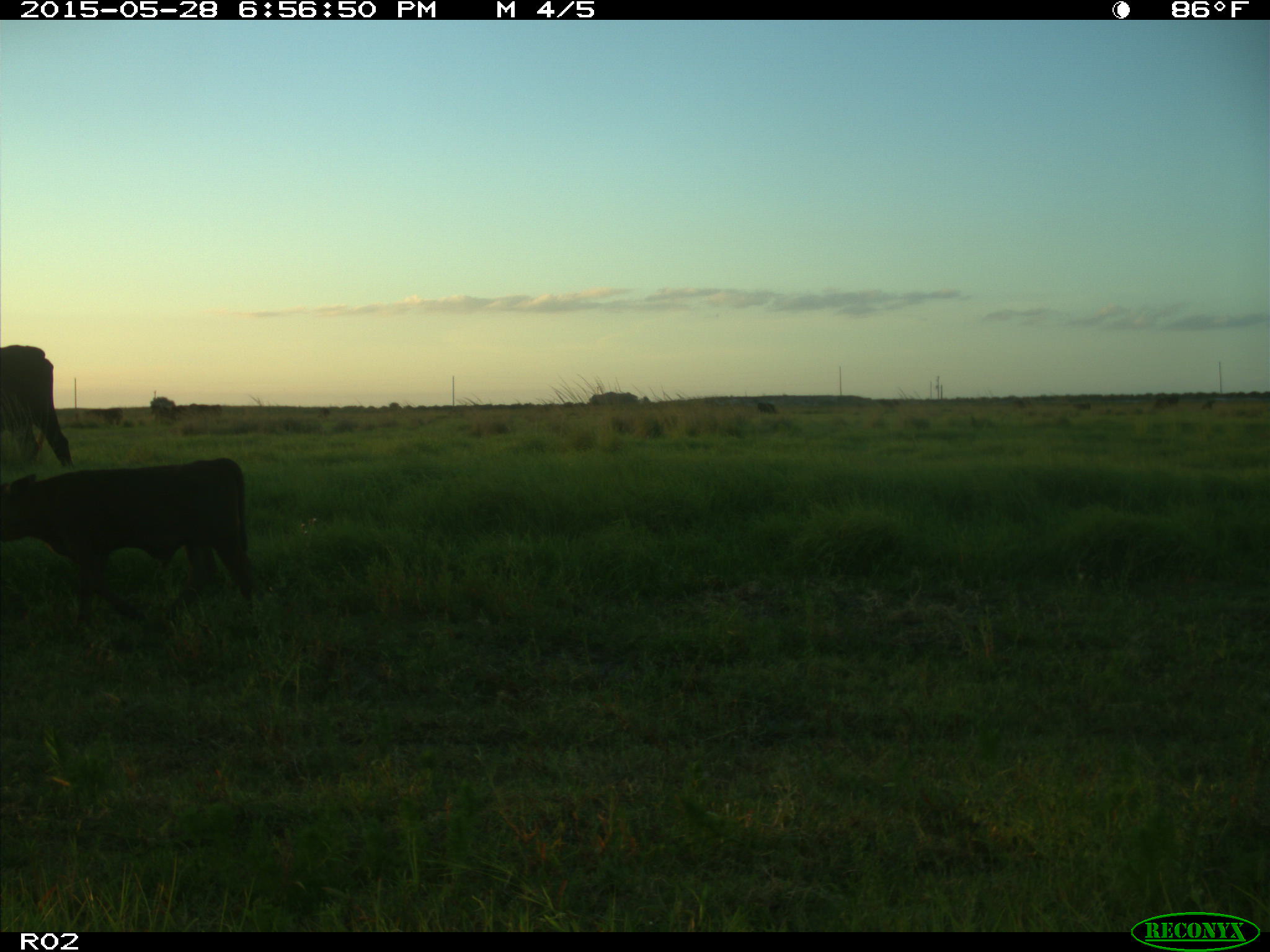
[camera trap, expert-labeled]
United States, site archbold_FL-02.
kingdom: Animalia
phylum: Chordata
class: Mammalia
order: Artiodactyla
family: Bovidae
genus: Bos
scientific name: Bos taurus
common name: domestic cow